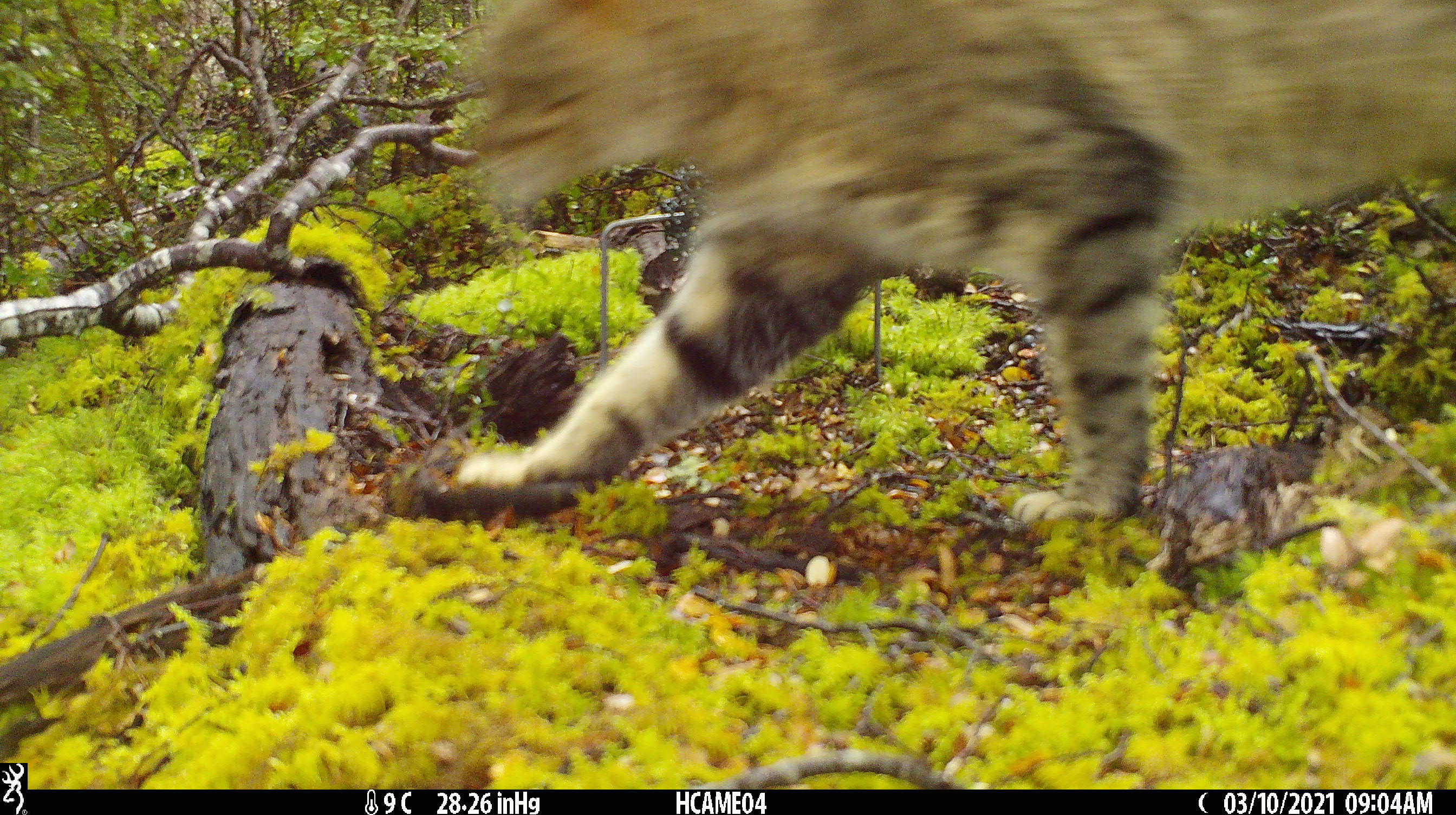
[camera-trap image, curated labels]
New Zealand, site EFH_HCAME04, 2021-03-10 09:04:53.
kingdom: Animalia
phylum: Chordata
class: Mammalia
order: Carnivora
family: Felidae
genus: Felis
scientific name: Felis catus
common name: domestic cat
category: cat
Cat (domestic cat) (Felis catus).